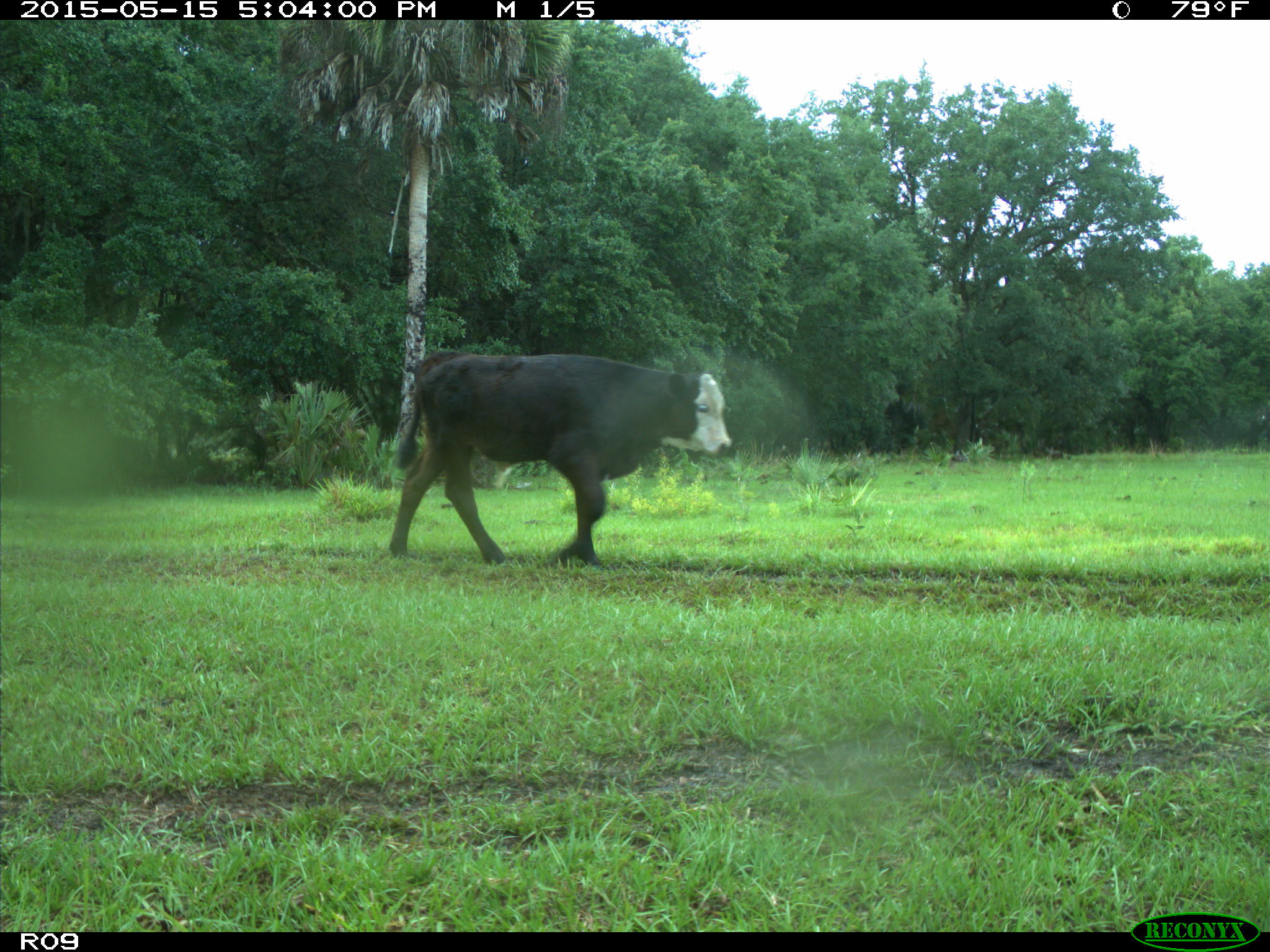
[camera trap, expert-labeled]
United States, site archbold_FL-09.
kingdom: Animalia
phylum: Chordata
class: Mammalia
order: Artiodactyla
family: Bovidae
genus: Bos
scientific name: Bos taurus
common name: domestic cow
Bos taurus (domestic cow).